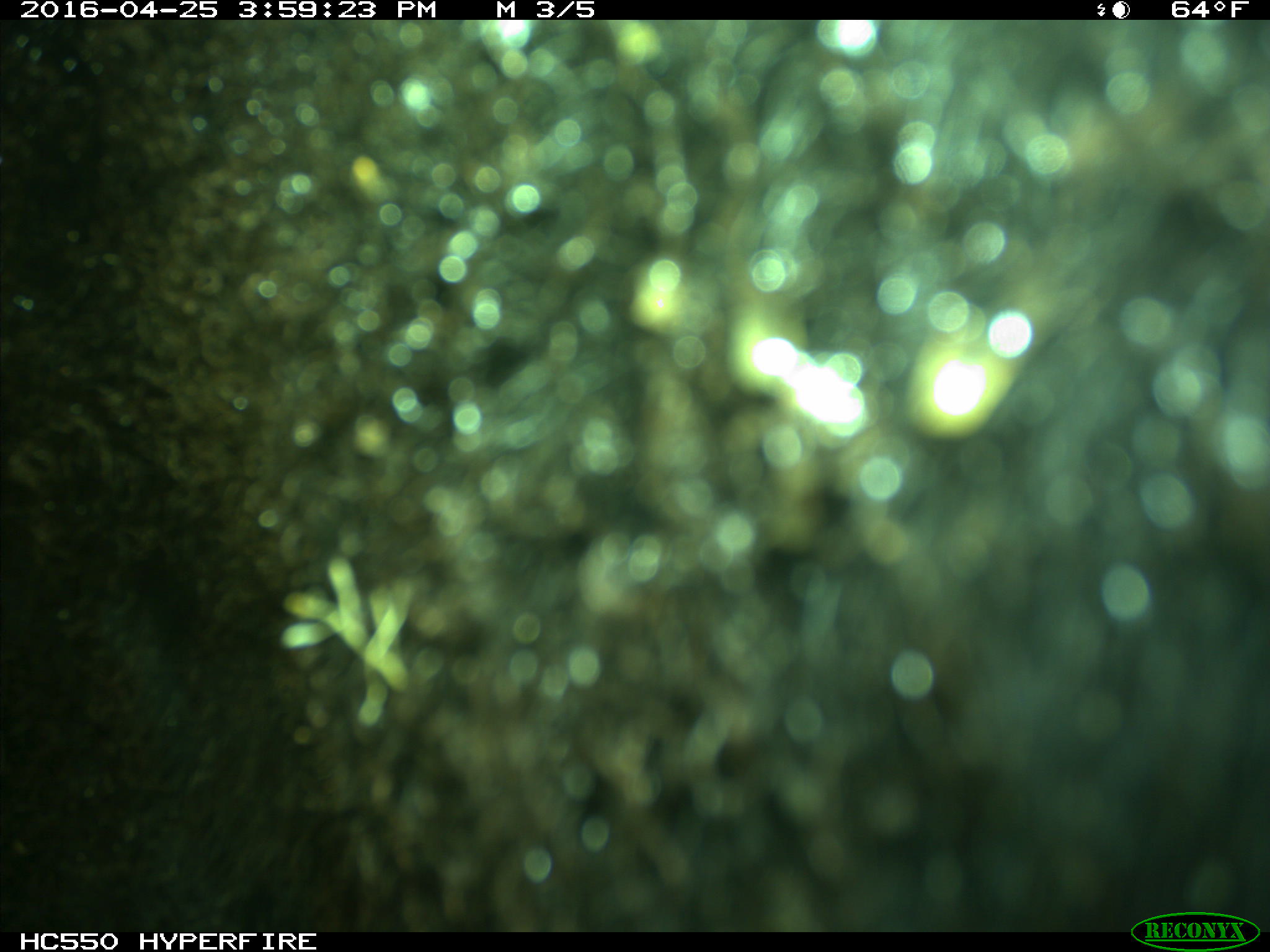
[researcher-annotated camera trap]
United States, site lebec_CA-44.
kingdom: Animalia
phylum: Chordata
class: Mammalia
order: Artiodactyla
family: Bovidae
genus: Bos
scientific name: Bos taurus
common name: domestic cow